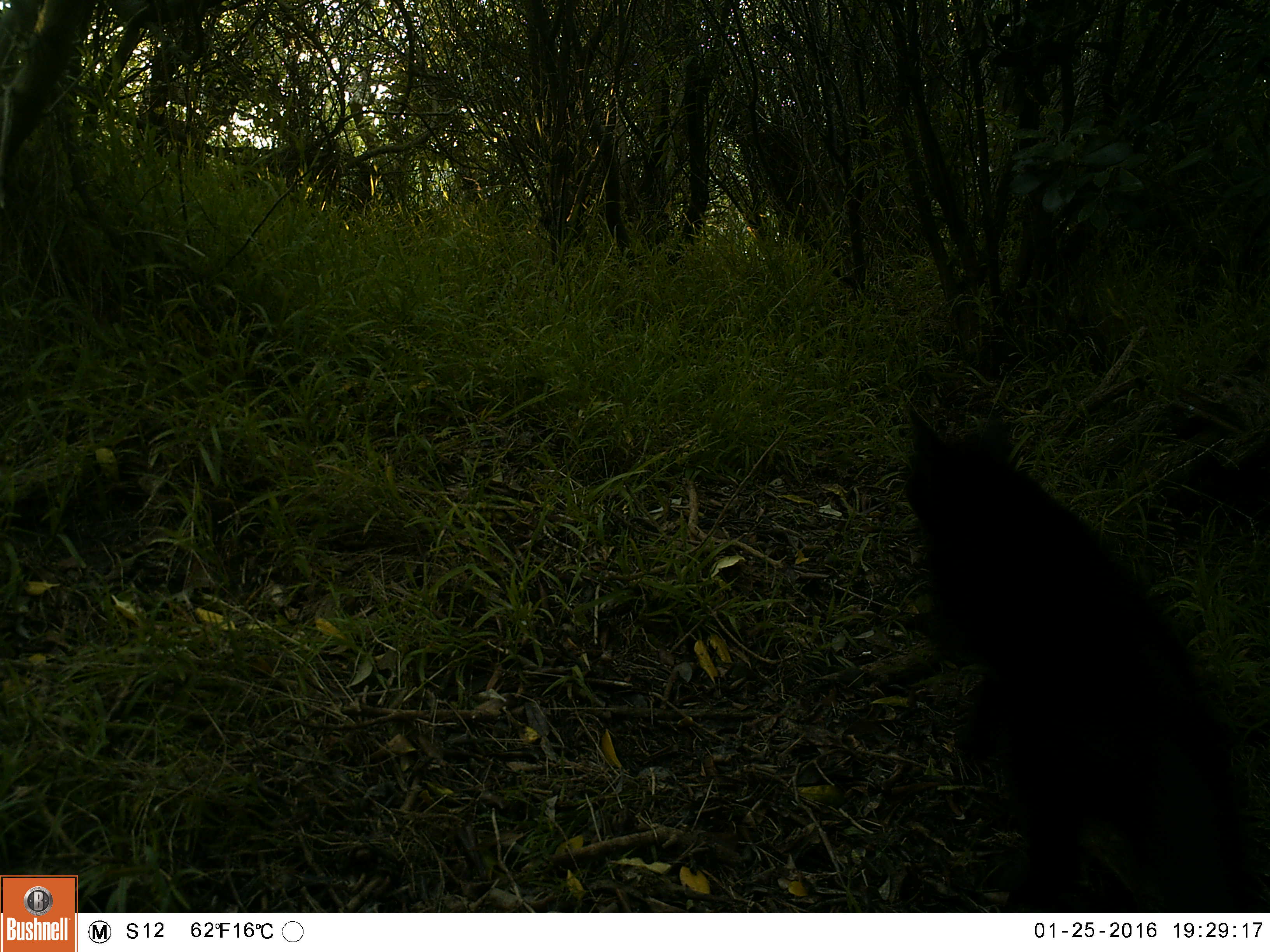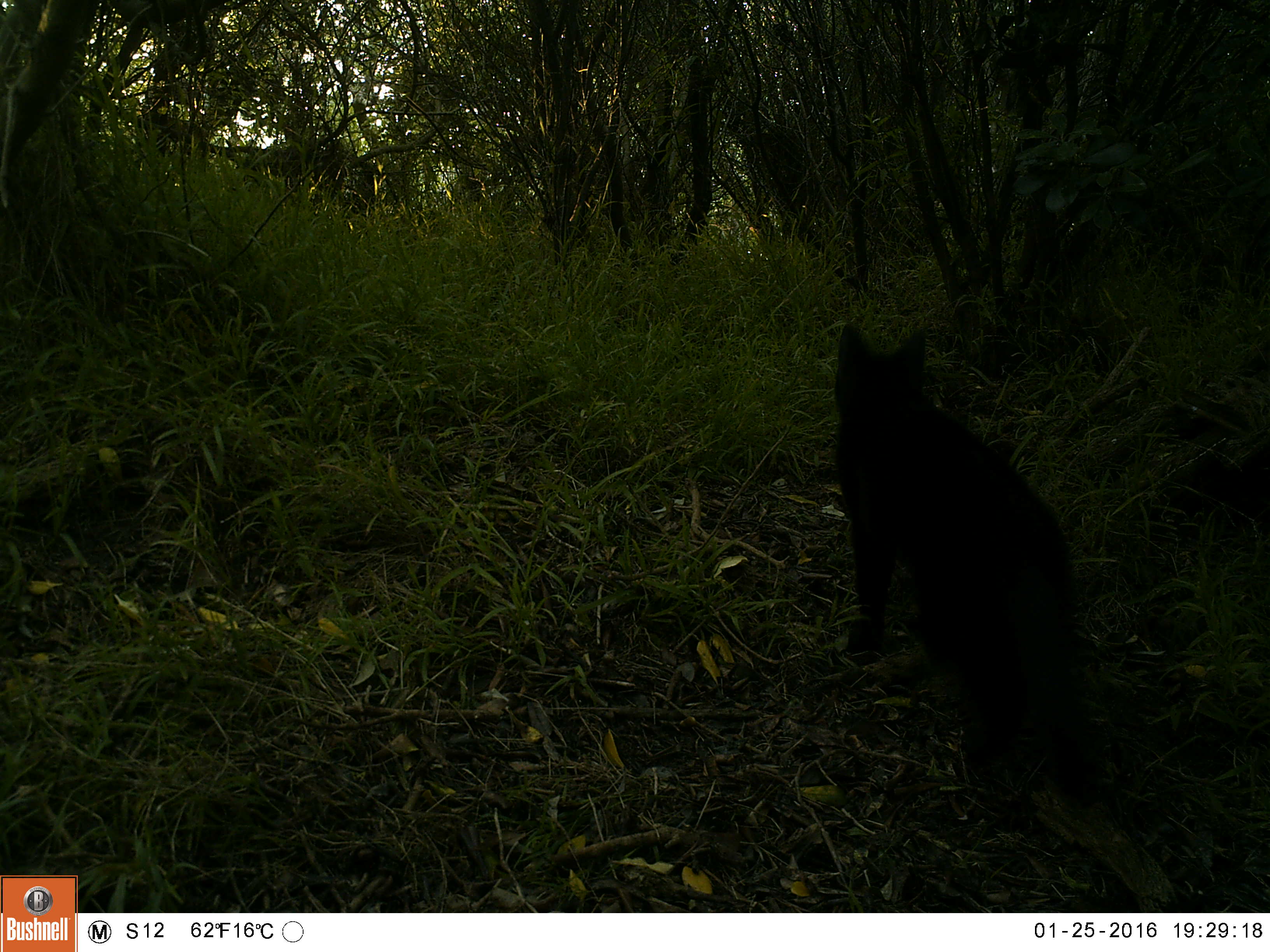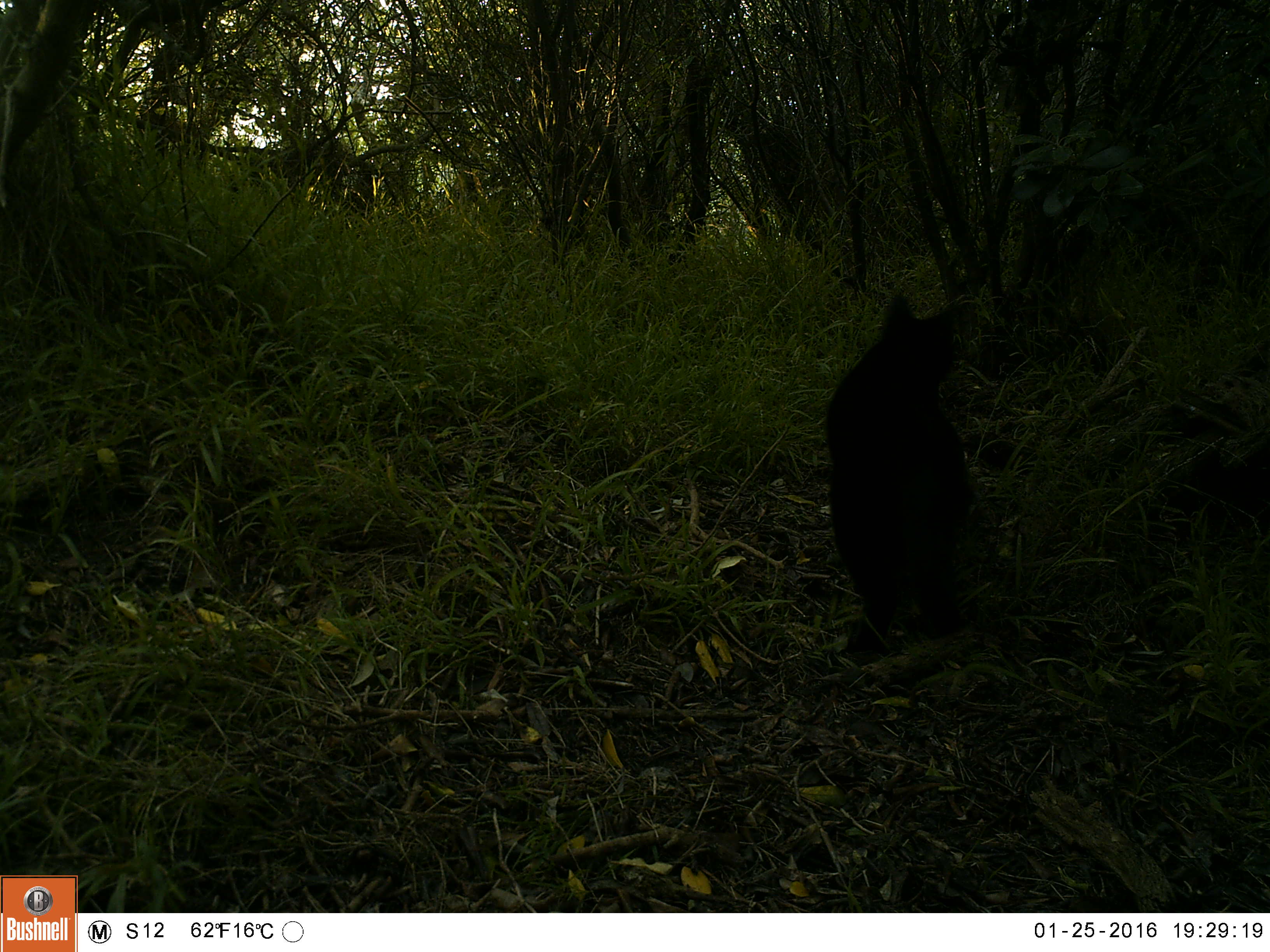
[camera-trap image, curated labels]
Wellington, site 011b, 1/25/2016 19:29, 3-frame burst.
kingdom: Animalia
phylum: Chordata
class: Mammalia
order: Carnivora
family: Felidae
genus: Felis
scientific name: Felis catus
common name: cat